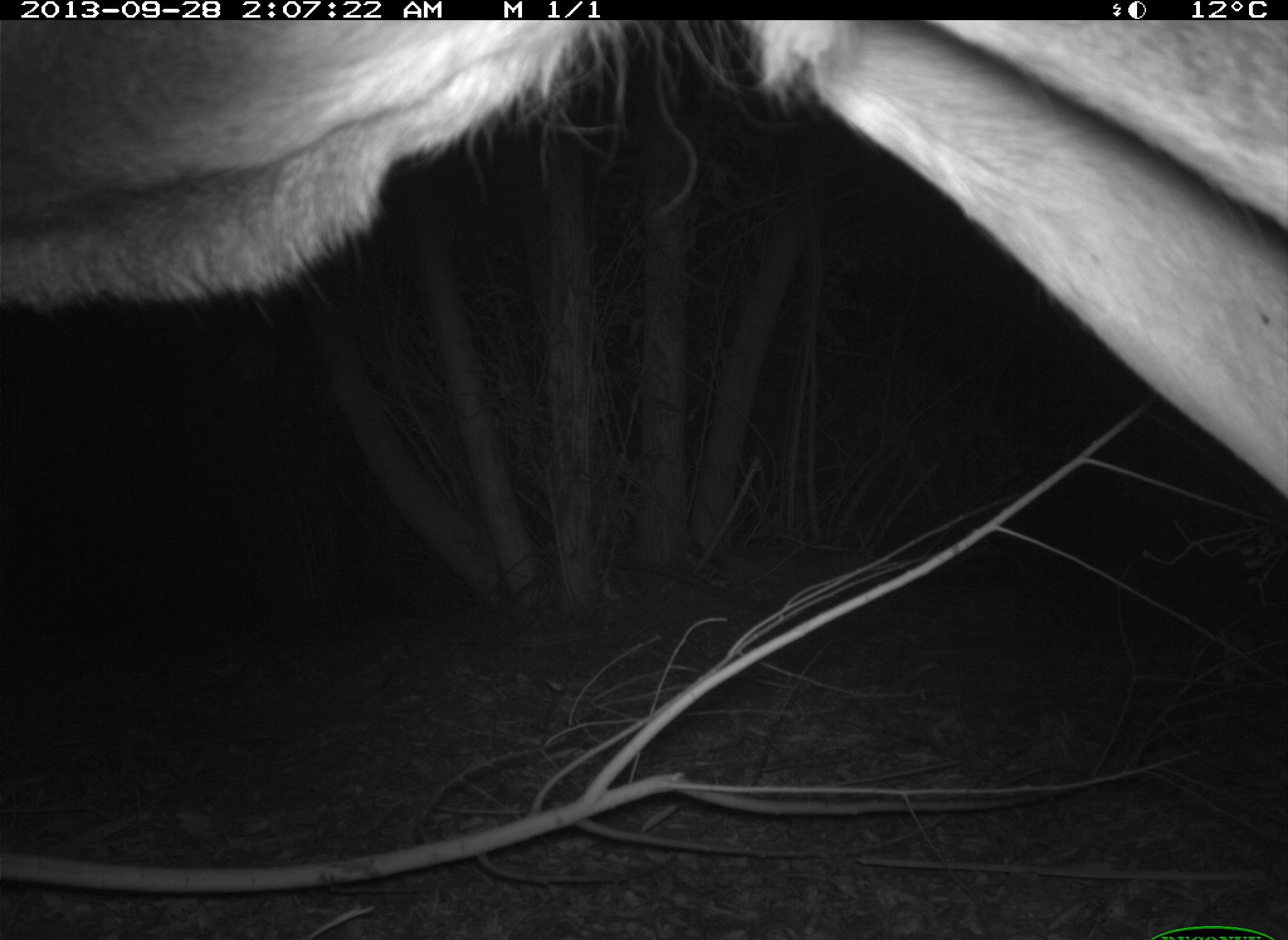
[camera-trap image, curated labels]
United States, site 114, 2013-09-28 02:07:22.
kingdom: Animalia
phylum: Chordata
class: Mammalia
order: Artiodactyla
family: Cervidae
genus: Odocoileus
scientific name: Odocoileus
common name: deer